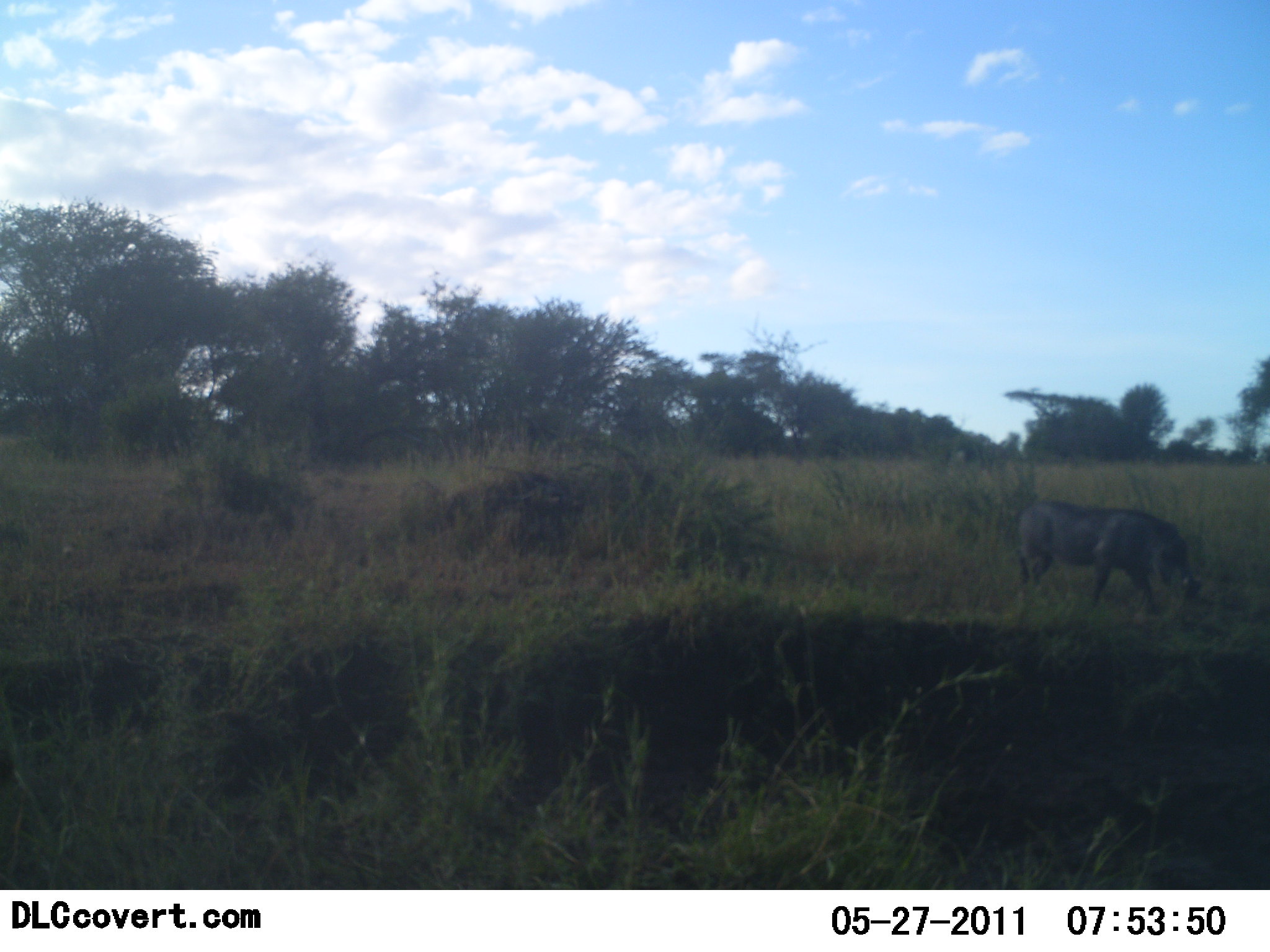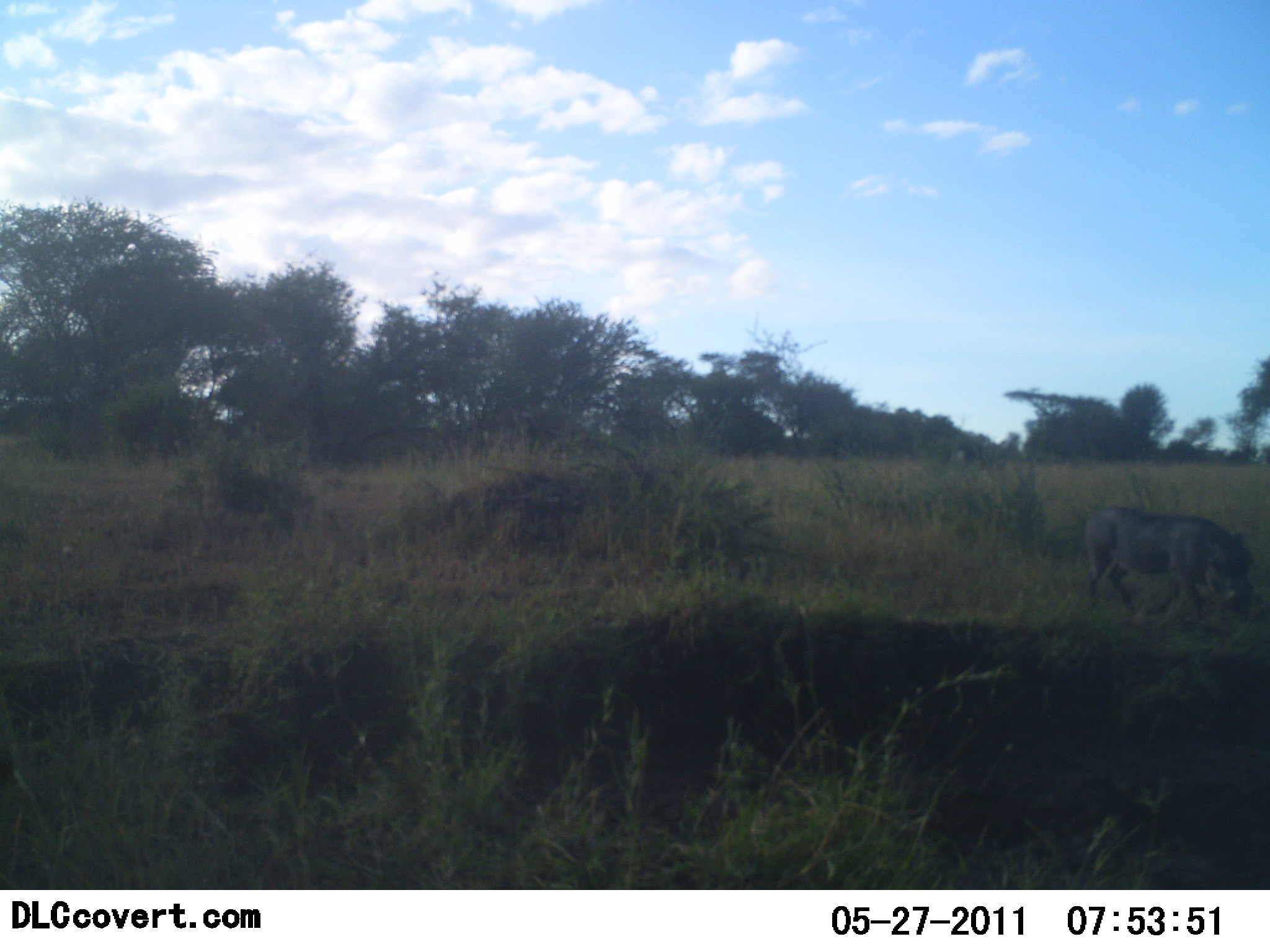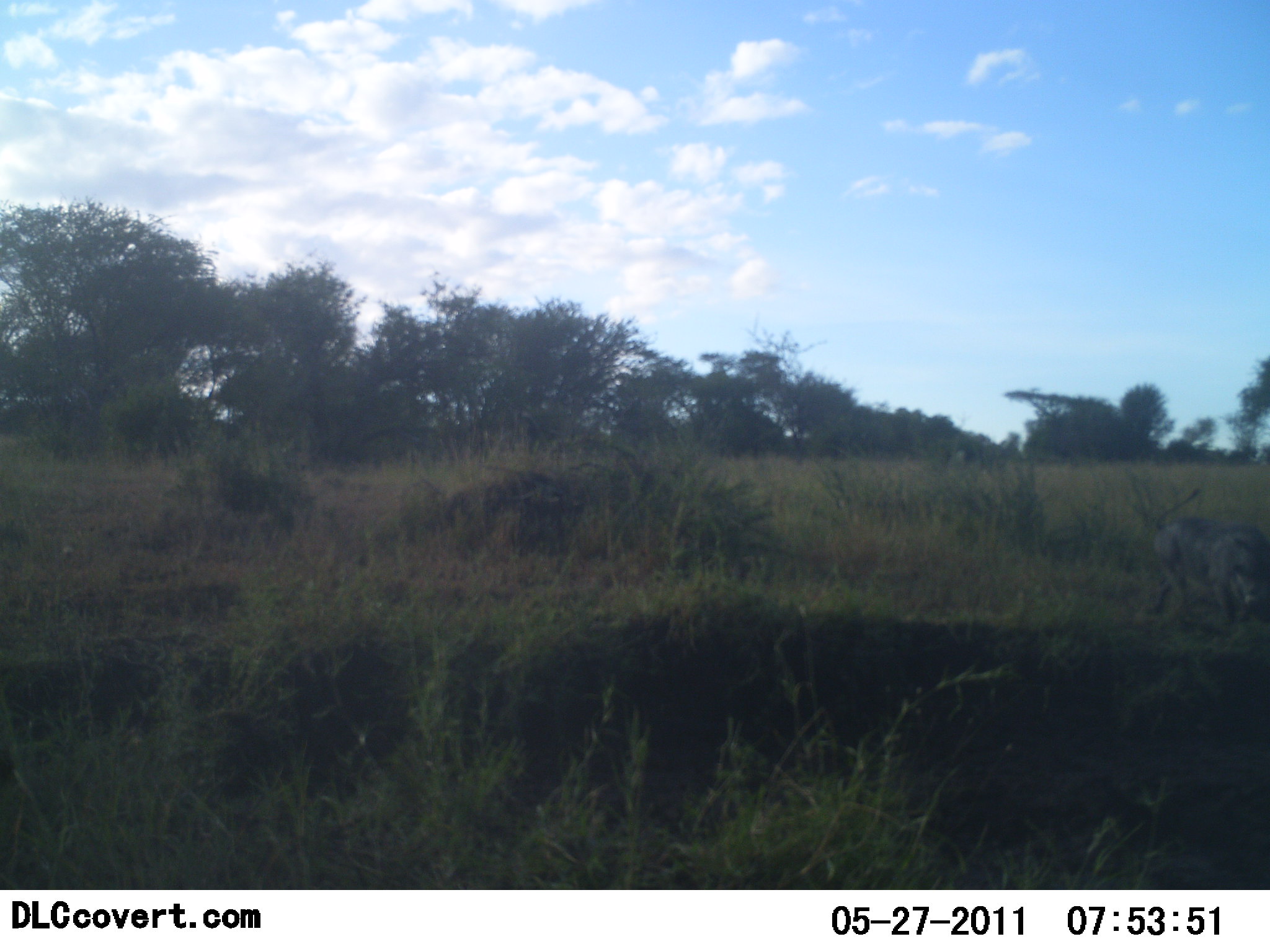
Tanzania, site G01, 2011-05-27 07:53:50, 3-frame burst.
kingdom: Animalia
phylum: Chordata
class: Mammalia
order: Artiodactyla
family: Suidae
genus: Phacochoerus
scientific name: Phacochoerus africanus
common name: warthog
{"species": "warthog (Phacochoerus africanus)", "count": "1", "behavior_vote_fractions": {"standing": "8%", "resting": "0%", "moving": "92%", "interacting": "0%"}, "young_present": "0%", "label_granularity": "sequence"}